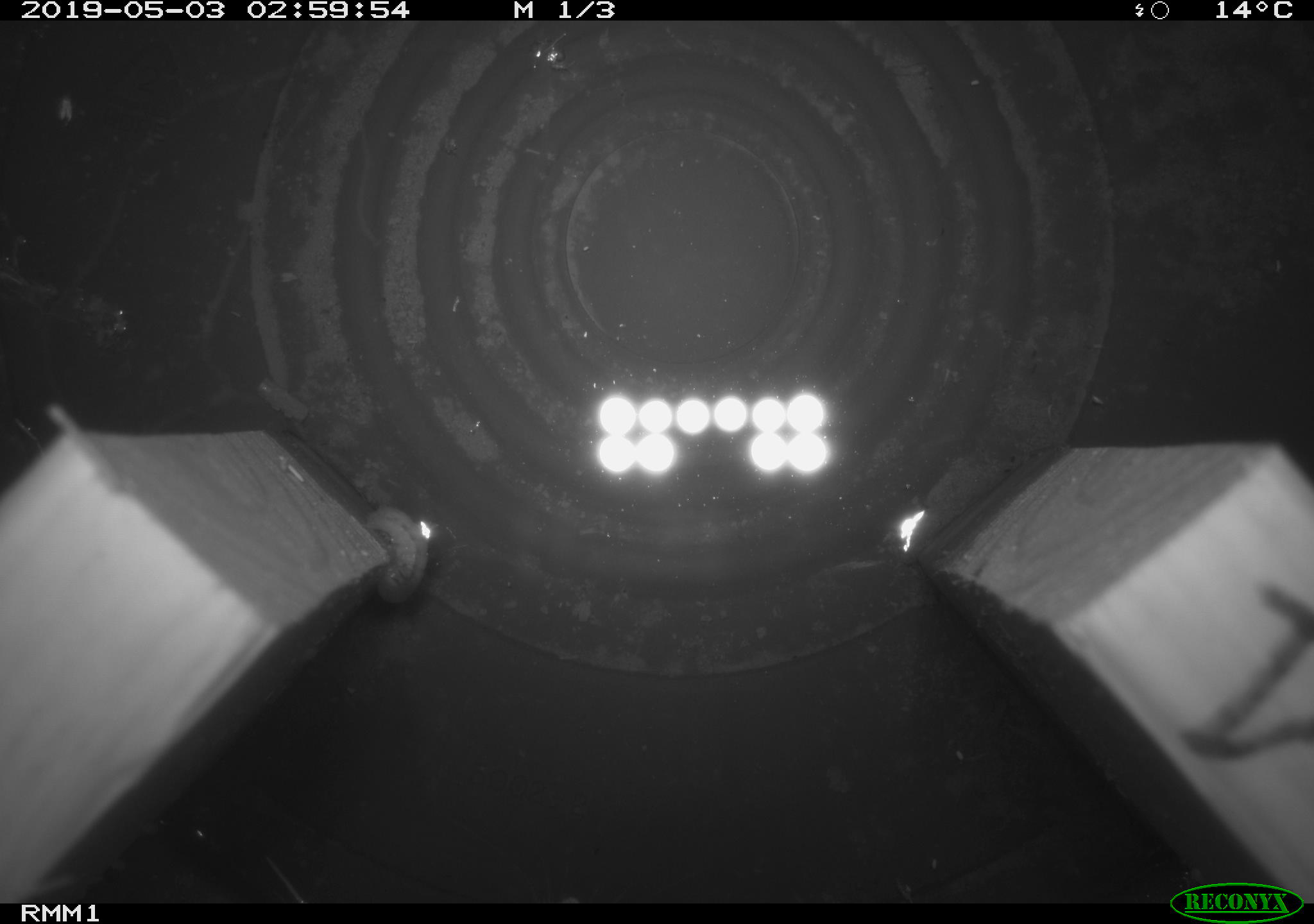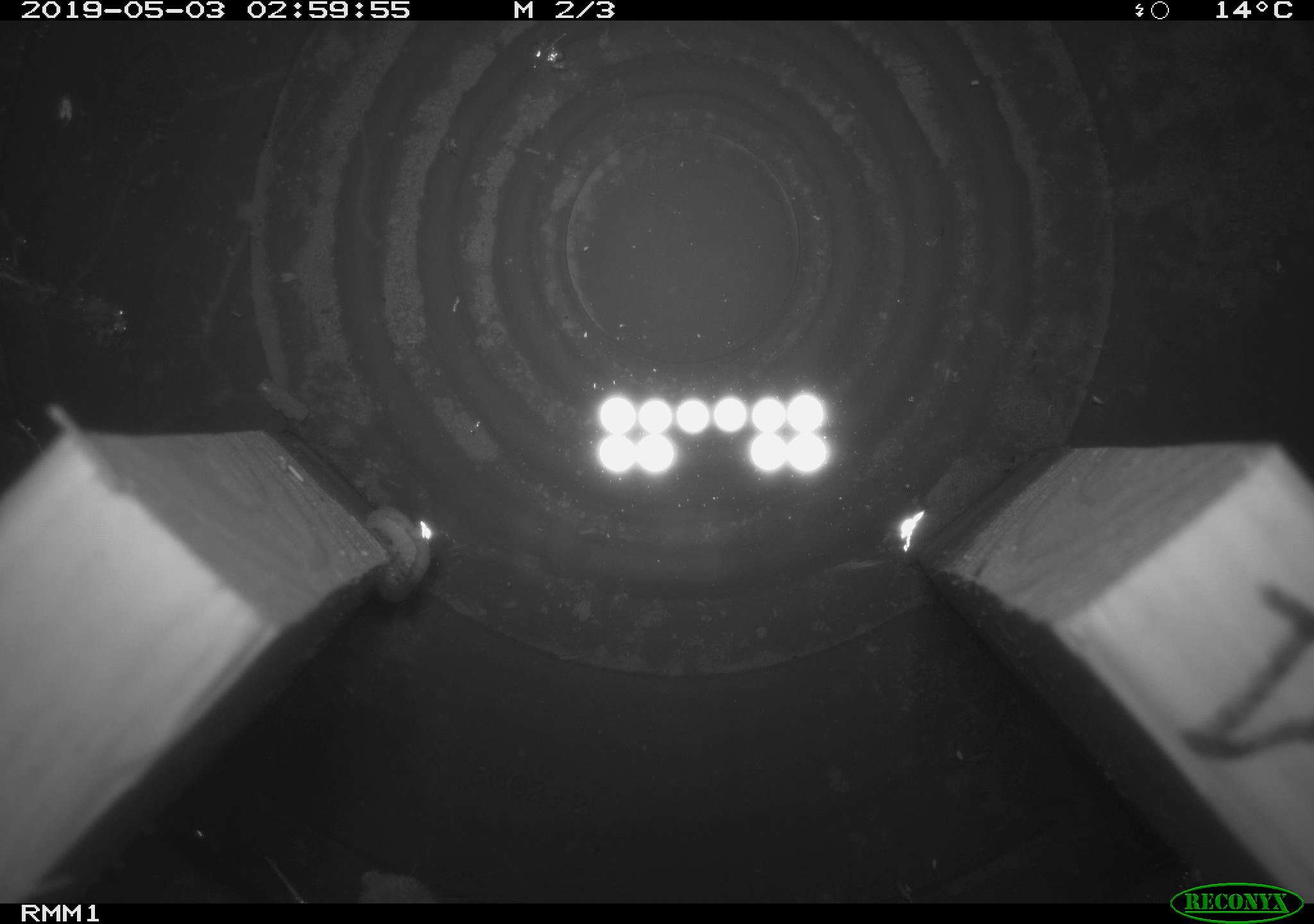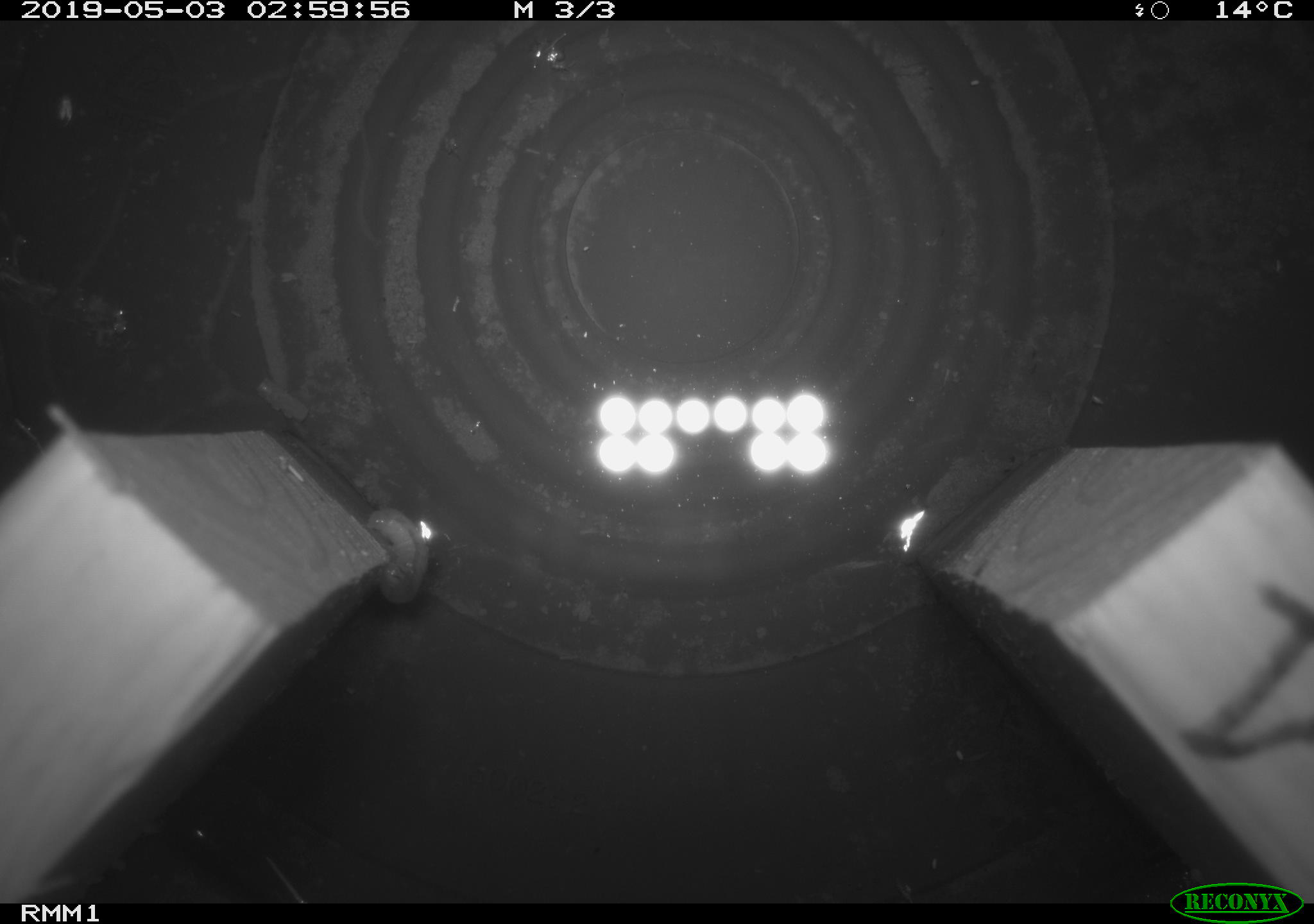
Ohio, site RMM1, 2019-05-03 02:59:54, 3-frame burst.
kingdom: Animalia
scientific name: Animalia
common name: animal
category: invertebrate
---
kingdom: Animalia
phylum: Chordata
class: Mammalia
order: Rodentia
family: Cricetidae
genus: Peromyscus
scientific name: Peromyscus leucopus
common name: white-footed mouse